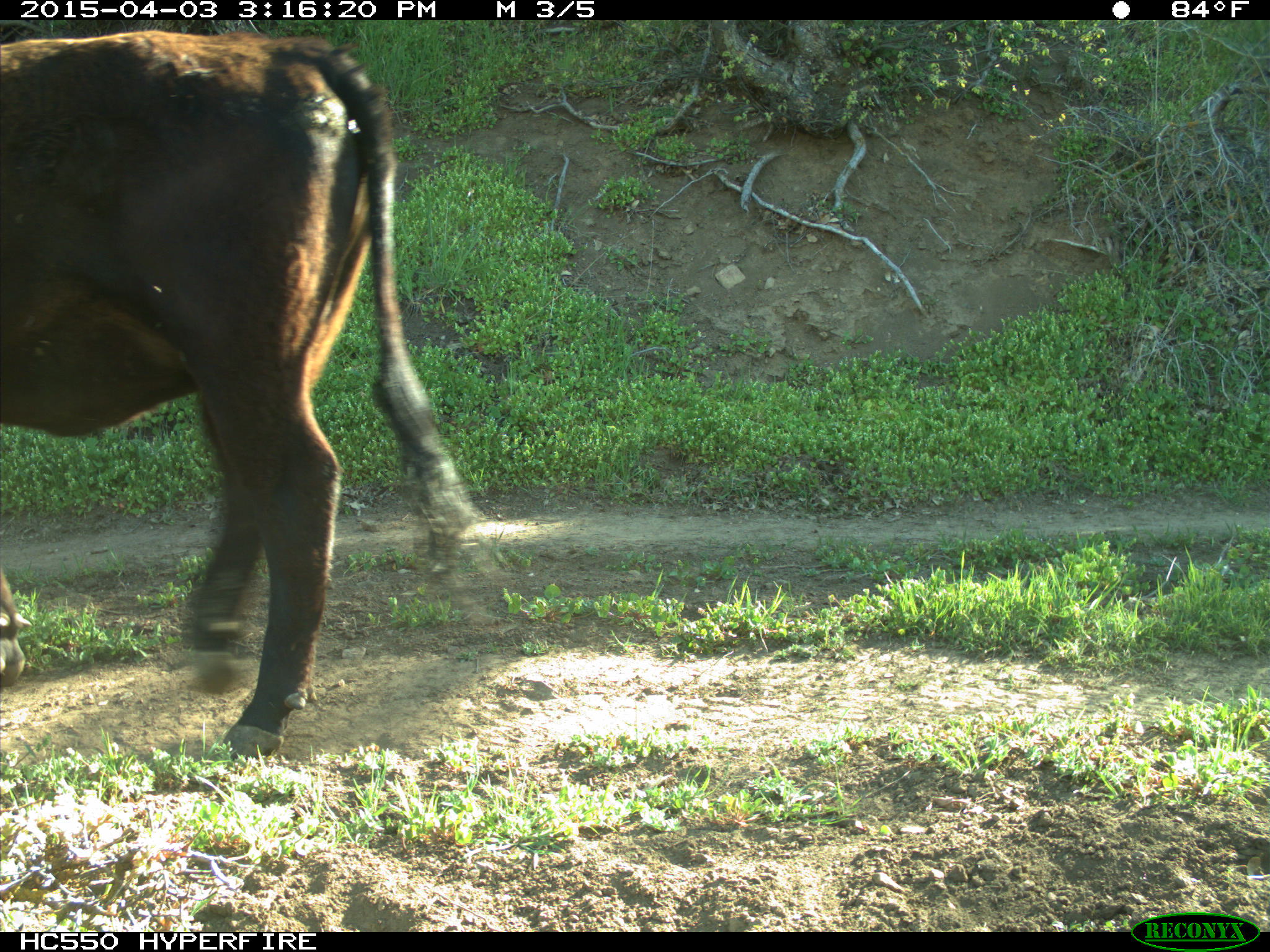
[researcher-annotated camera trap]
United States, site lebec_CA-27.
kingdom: Animalia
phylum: Chordata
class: Mammalia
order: Artiodactyla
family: Bovidae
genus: Bos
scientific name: Bos taurus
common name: domestic cow